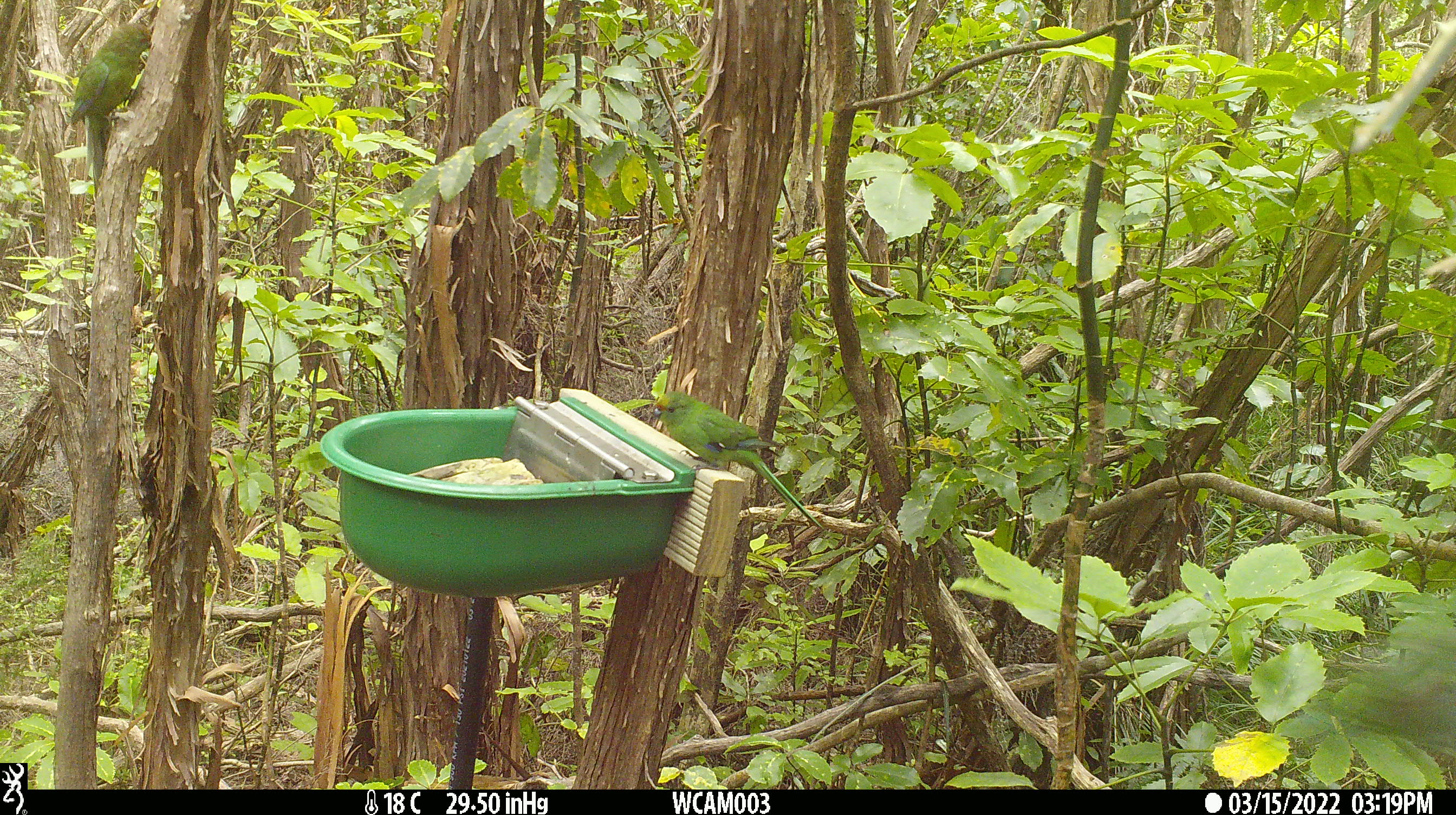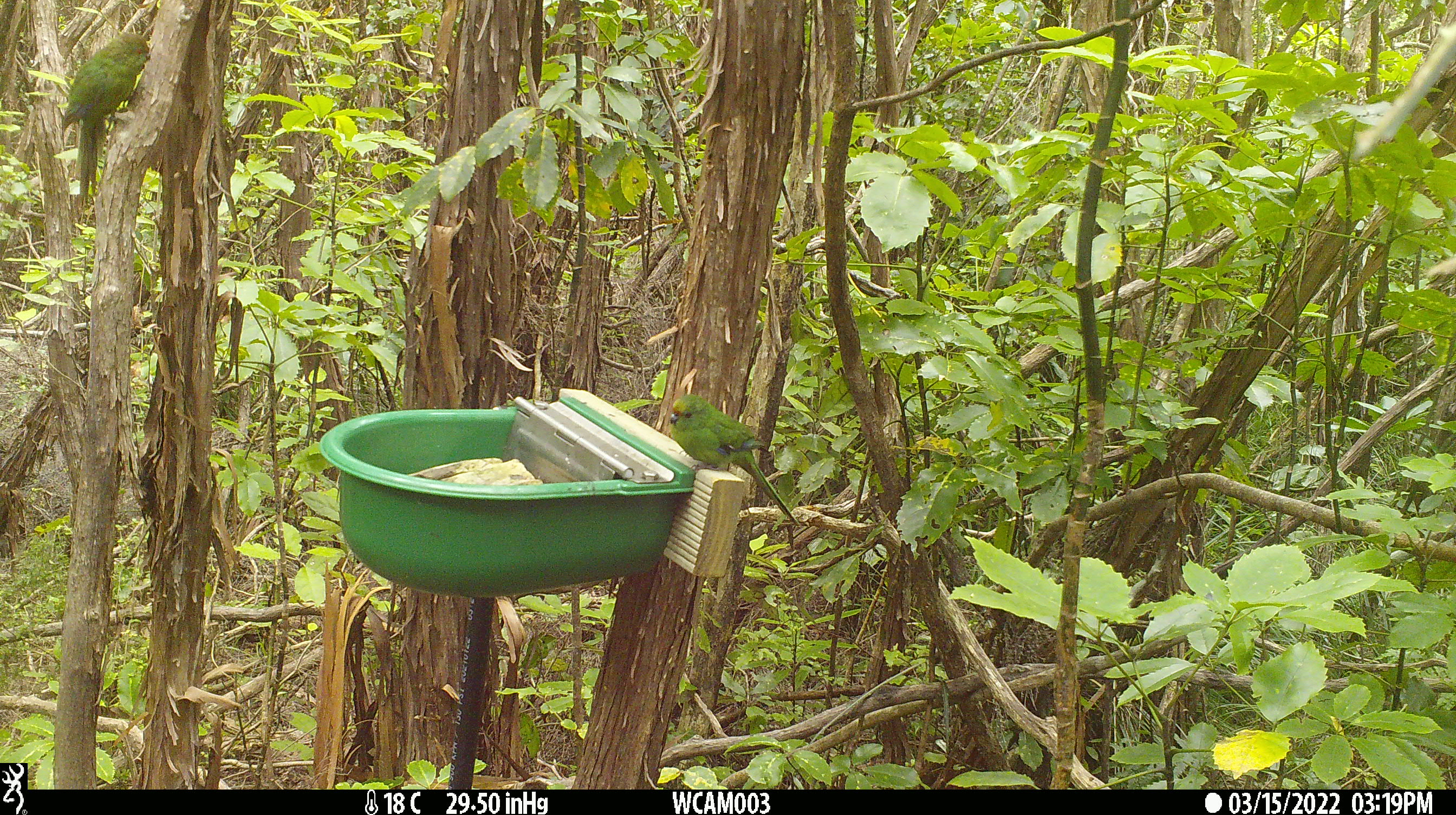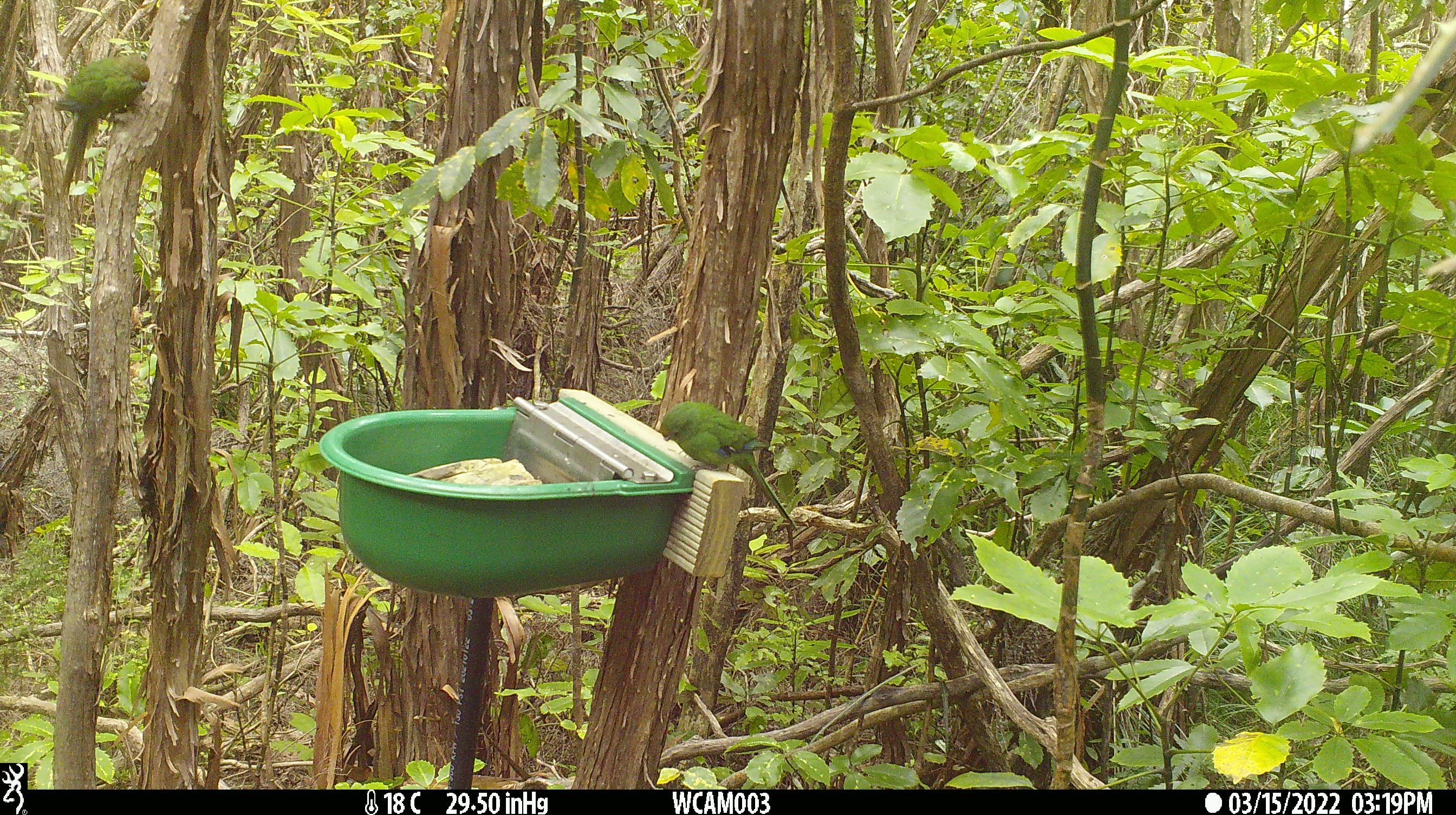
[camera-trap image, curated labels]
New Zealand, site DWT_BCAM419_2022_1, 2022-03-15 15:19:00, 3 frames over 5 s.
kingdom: Animalia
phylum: Chordata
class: Aves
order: Psittaciformes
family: Psittaculidae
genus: Cyanoramphus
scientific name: Cyanoramphus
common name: parakeet